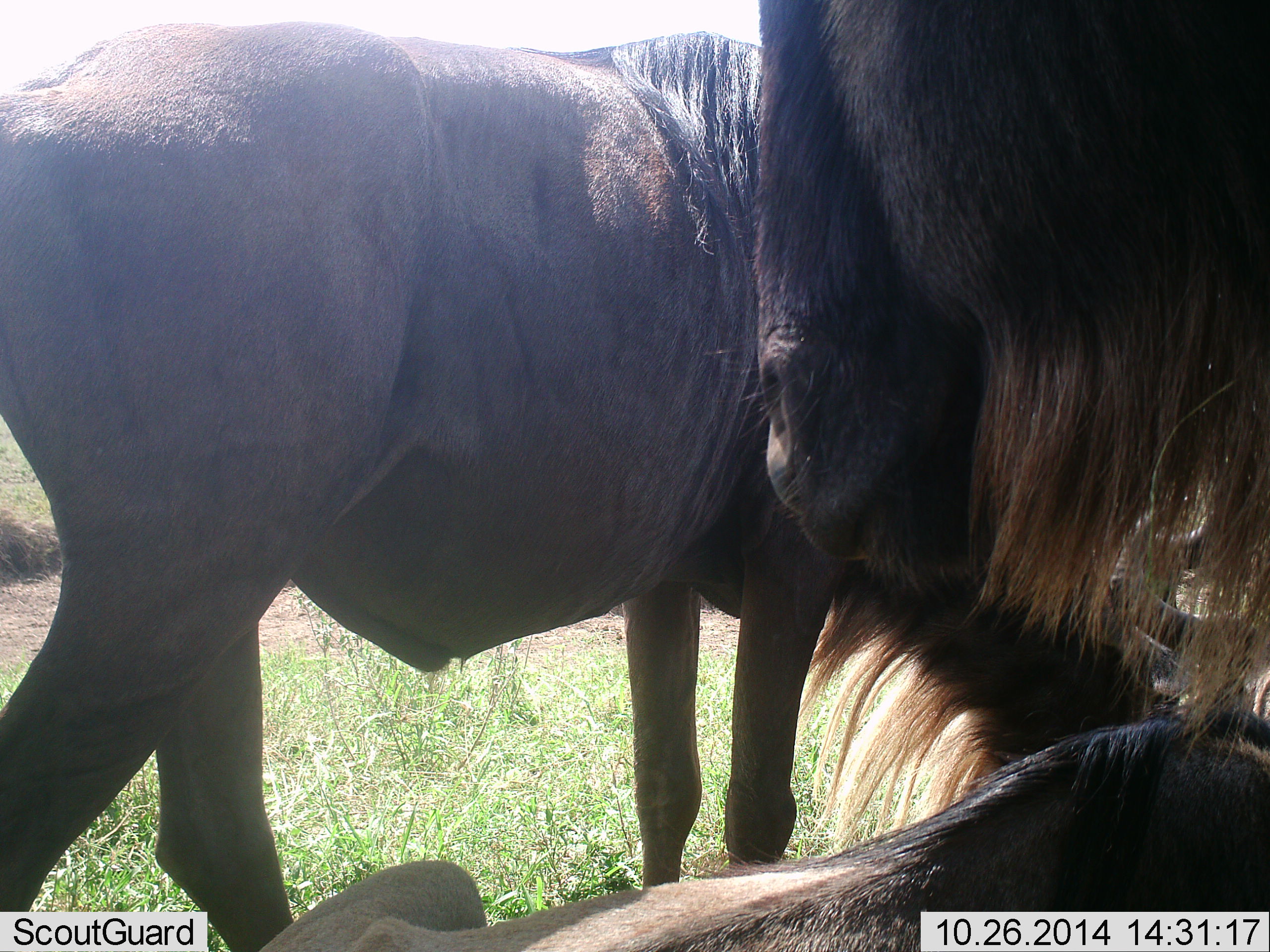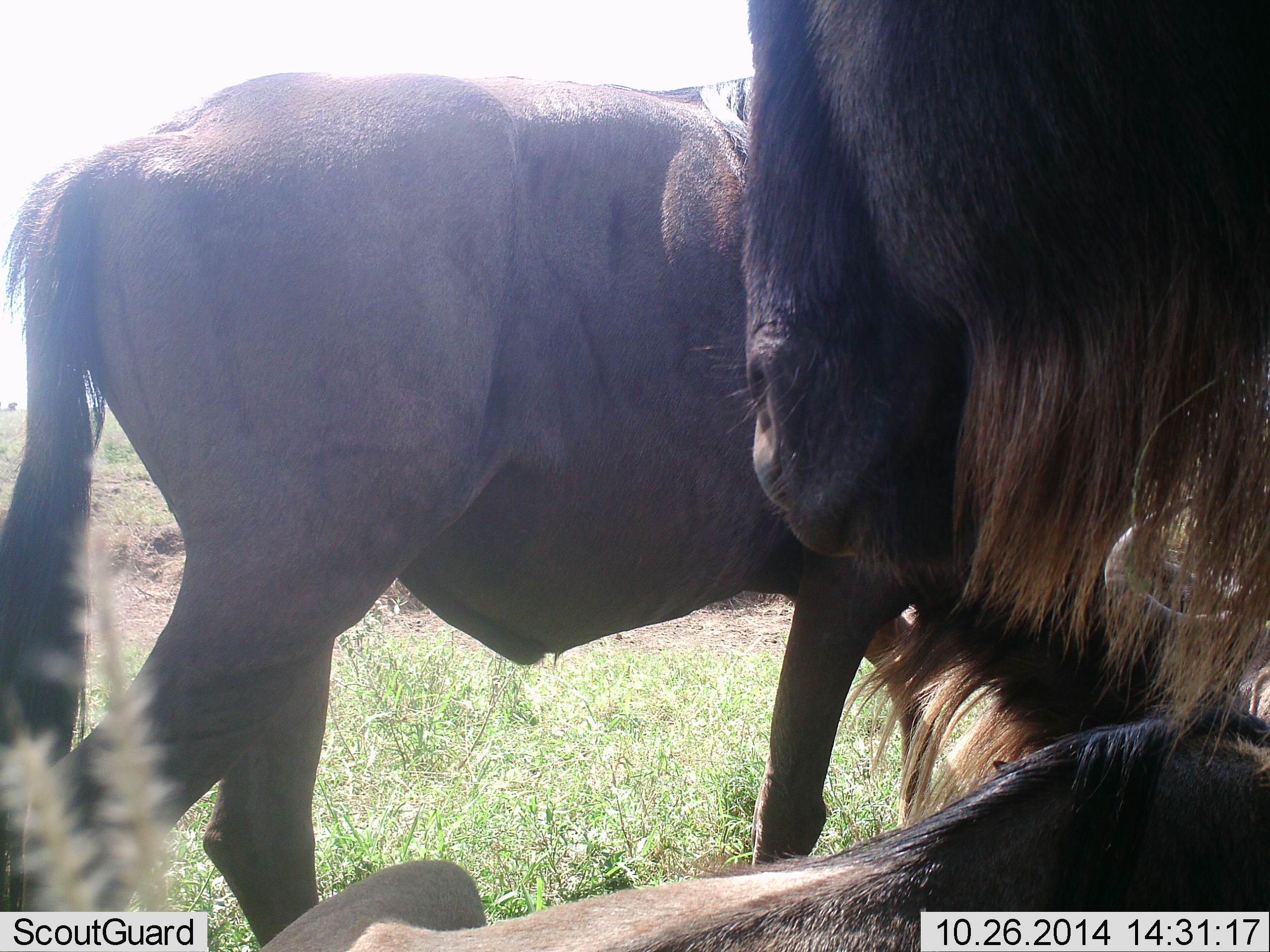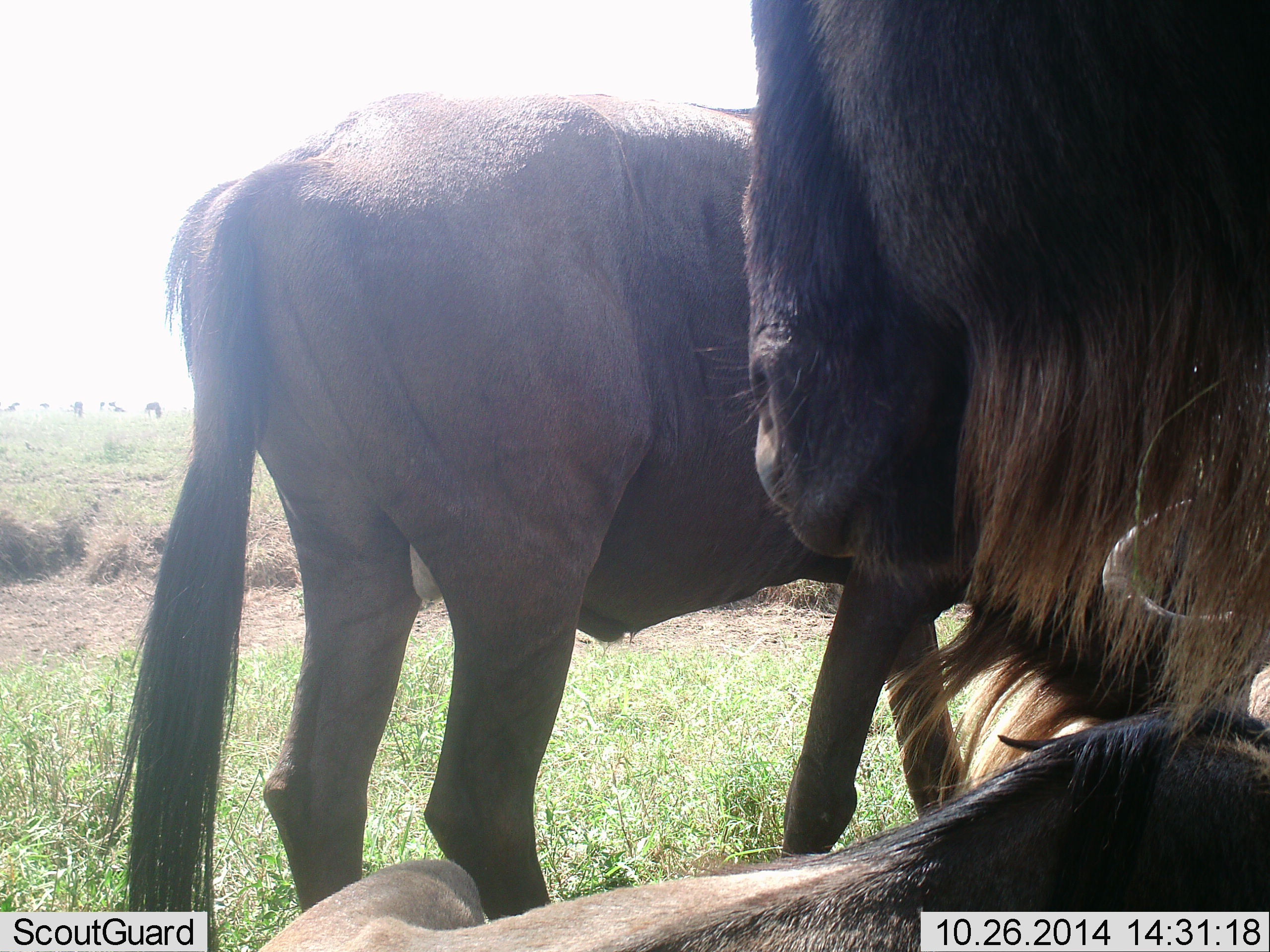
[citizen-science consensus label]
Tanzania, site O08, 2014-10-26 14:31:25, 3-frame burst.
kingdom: Animalia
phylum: Chordata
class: Mammalia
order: Artiodactyla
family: Bovidae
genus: Connochaetes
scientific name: Connochaetes taurinus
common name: blue wildebeest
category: wildebeest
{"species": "wildebeest (blue wildebeest) (Connochaetes taurinus)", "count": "3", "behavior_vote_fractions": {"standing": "70%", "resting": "60%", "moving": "50%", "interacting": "0%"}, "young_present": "0%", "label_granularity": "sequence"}